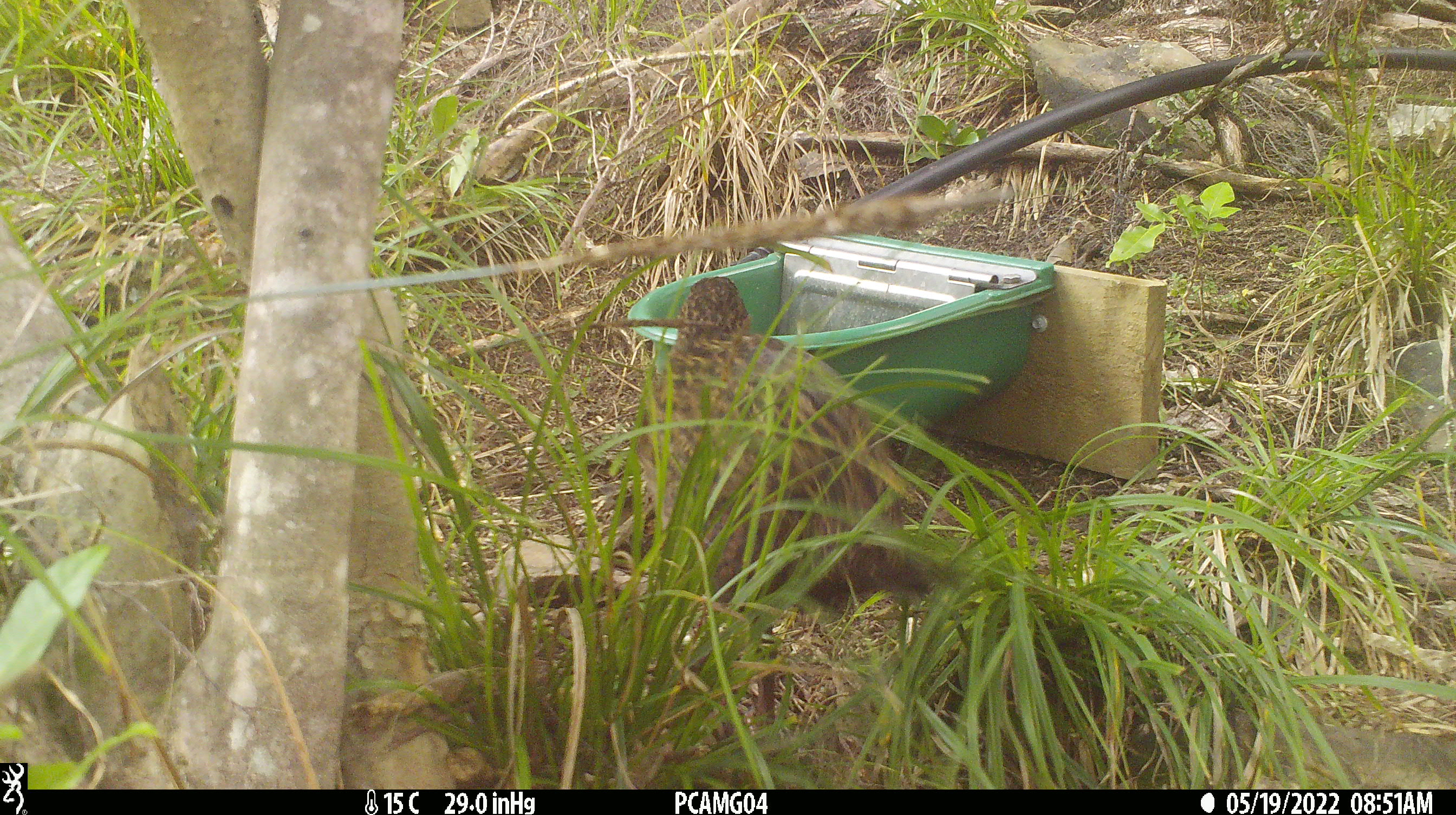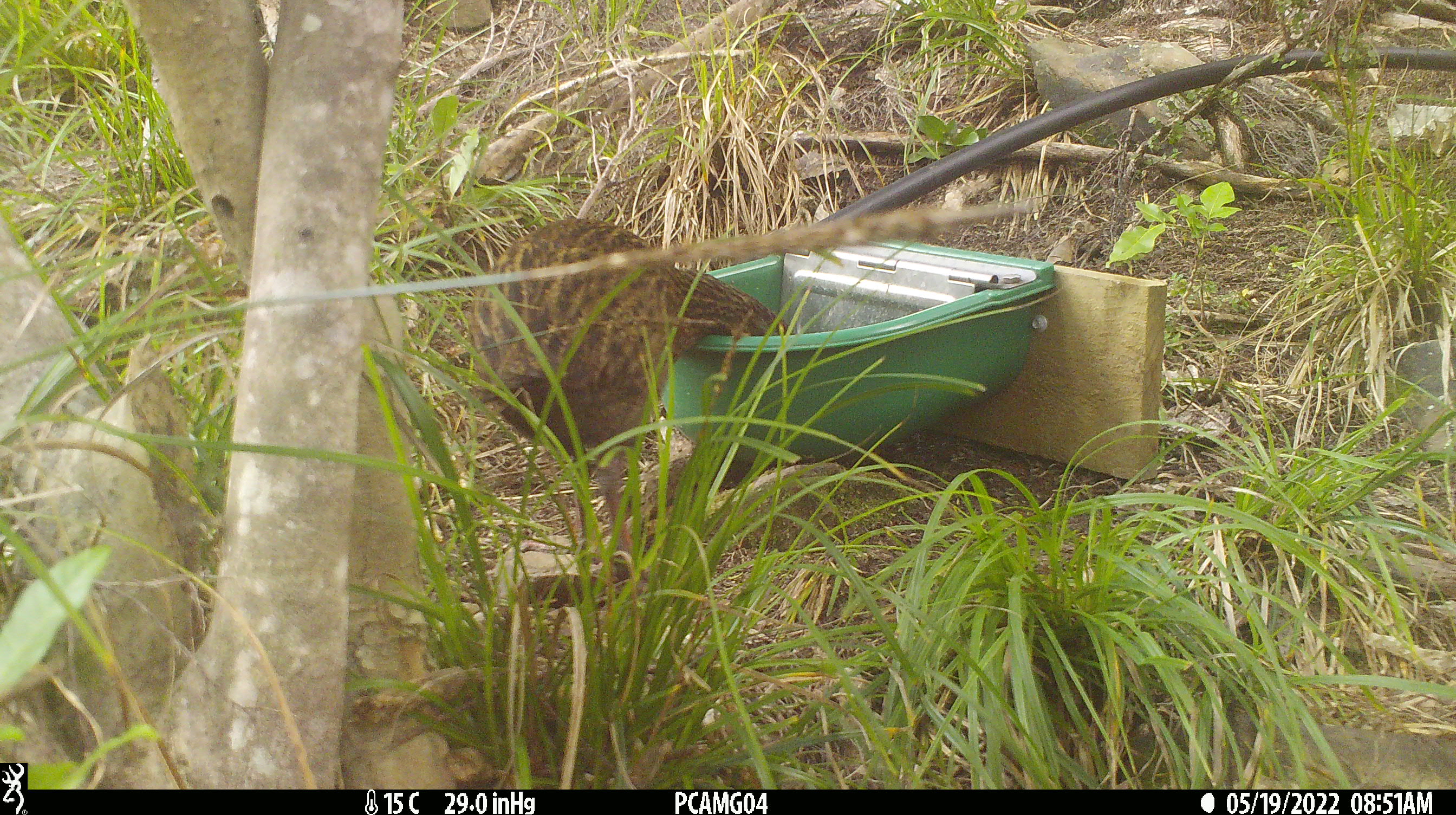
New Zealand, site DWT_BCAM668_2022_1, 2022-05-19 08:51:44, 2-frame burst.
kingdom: Animalia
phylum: Chordata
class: Aves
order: Gruiformes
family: Rallidae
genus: Gallirallus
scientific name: Gallirallus australis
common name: weka